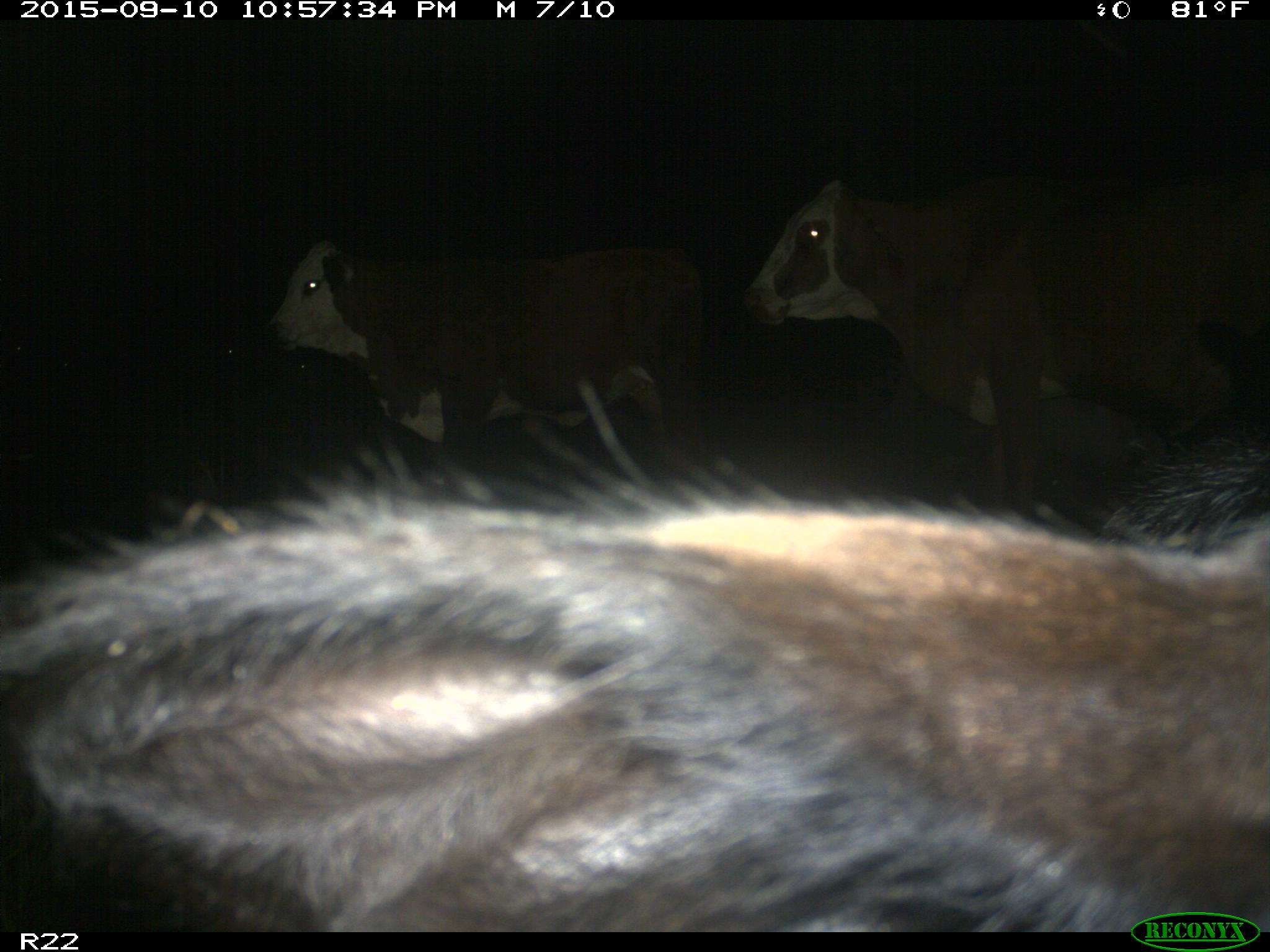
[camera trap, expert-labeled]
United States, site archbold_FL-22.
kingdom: Animalia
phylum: Chordata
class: Mammalia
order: Artiodactyla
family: Bovidae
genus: Bos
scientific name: Bos taurus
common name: domestic cow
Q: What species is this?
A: Bos taurus (domestic cow).